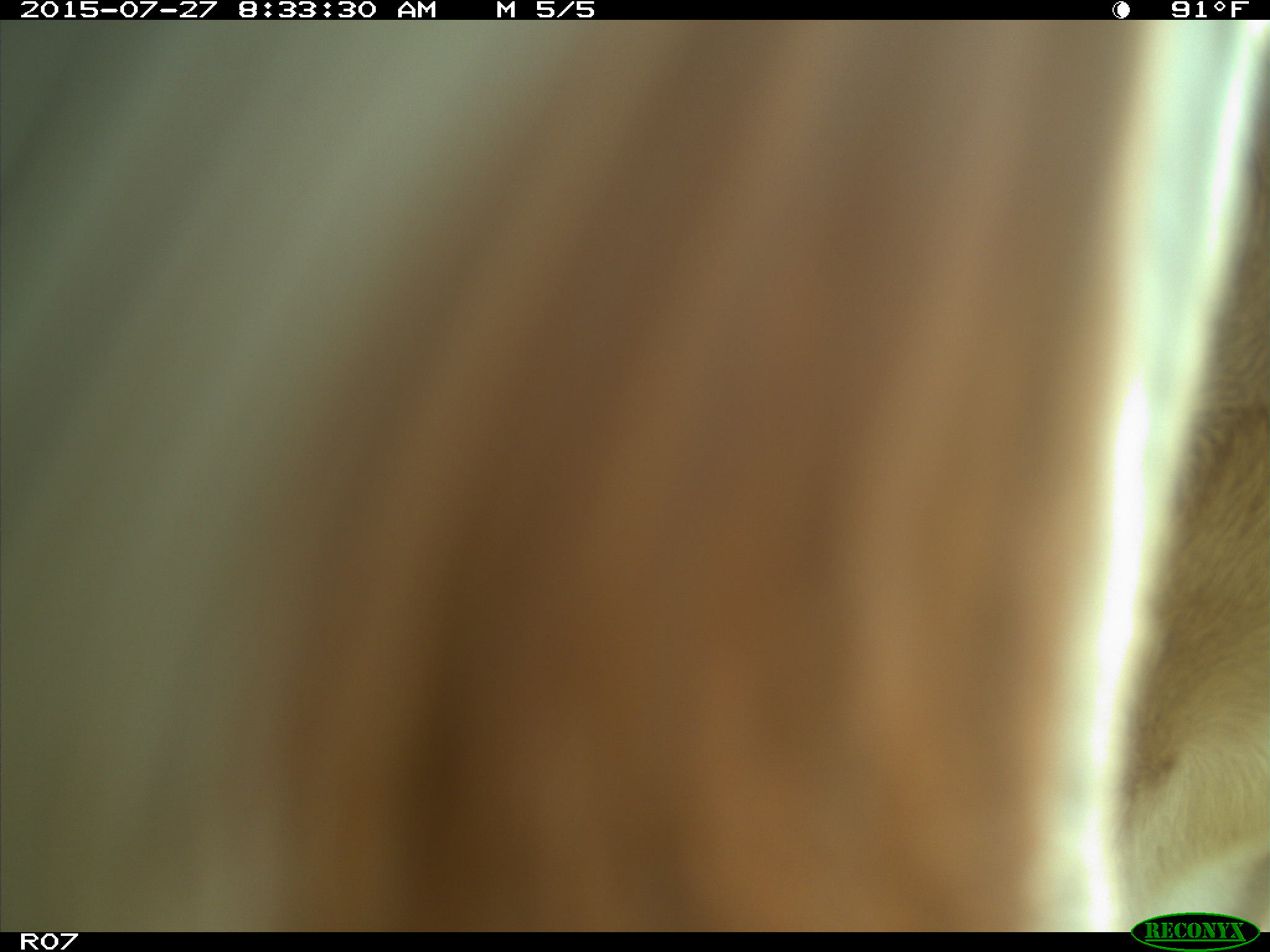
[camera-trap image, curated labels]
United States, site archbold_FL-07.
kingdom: Animalia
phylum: Chordata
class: Mammalia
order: Artiodactyla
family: Bovidae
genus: Bos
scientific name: Bos taurus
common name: domestic cow